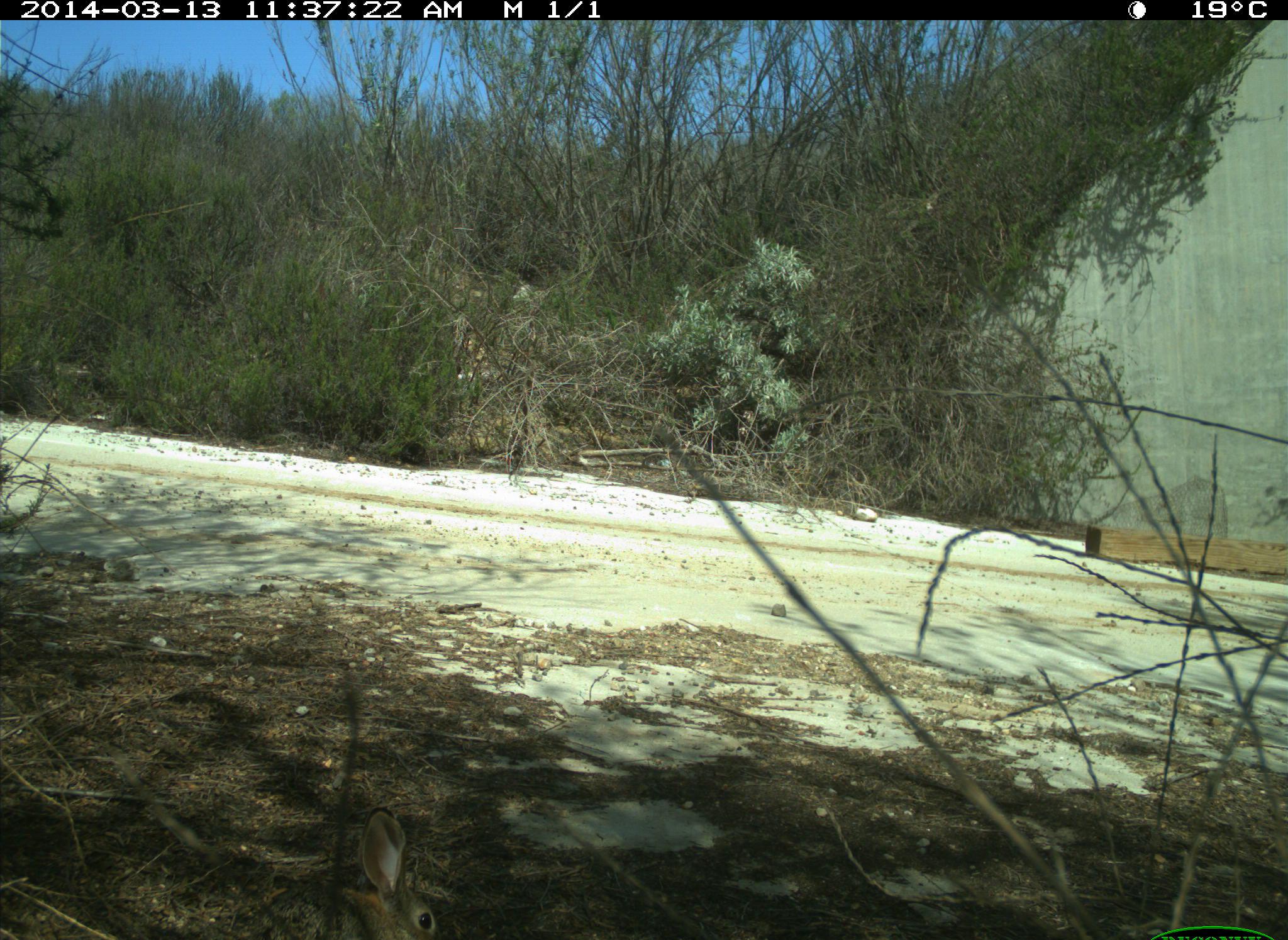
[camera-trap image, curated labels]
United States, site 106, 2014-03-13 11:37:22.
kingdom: Animalia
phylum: Chordata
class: Mammalia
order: Lagomorpha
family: Leporidae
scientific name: Leporidae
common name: rabbits and hares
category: rabbit